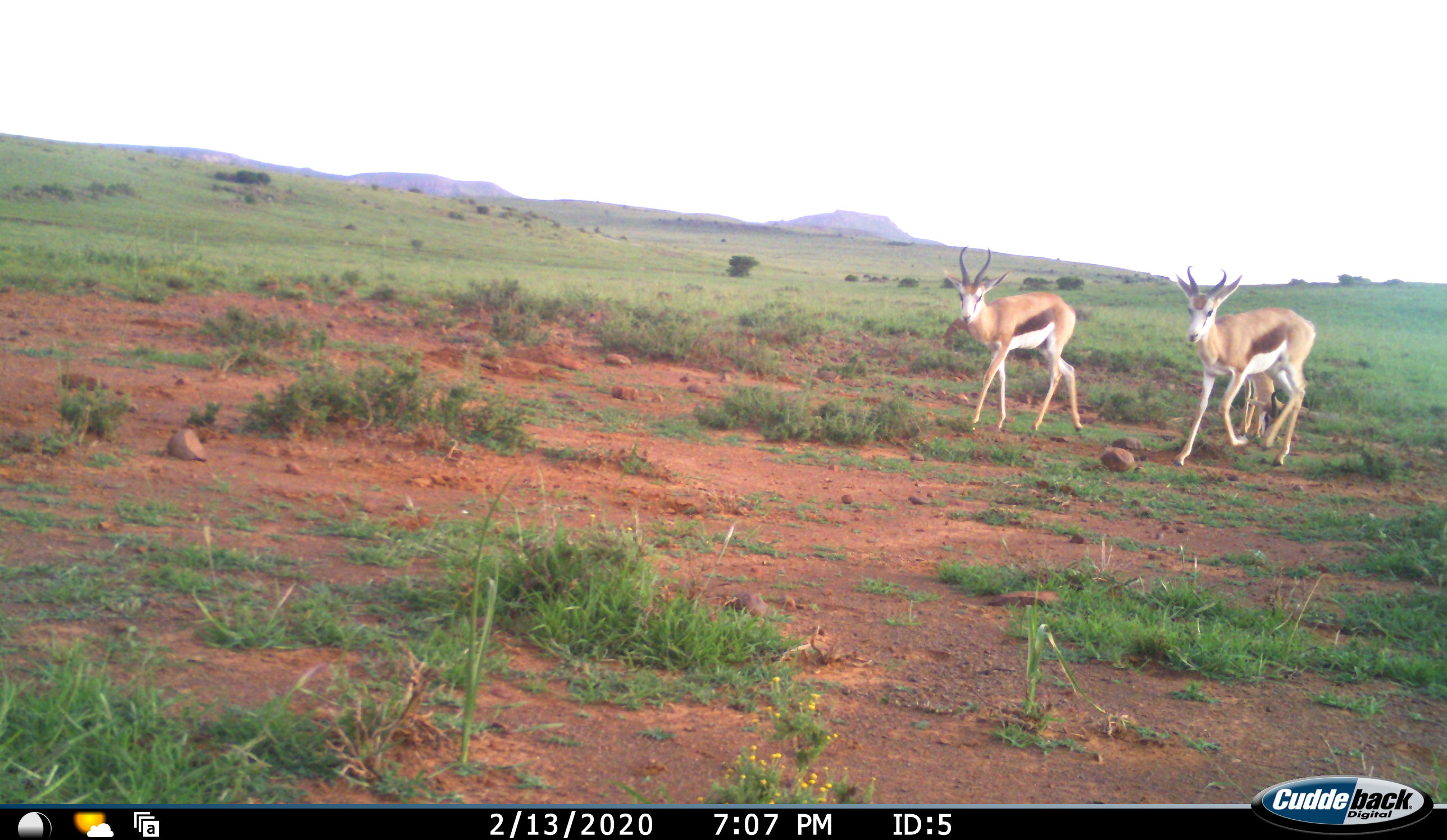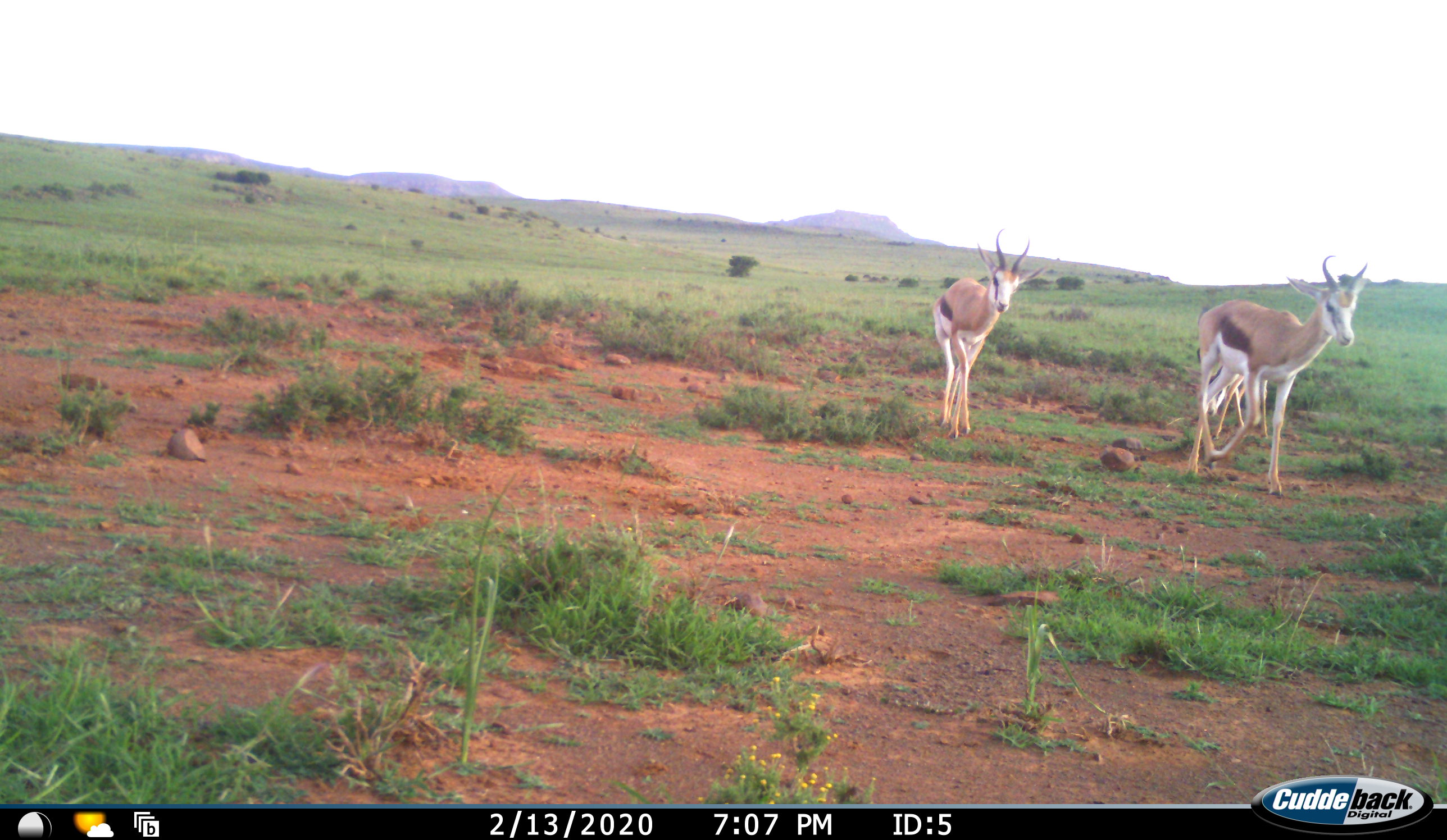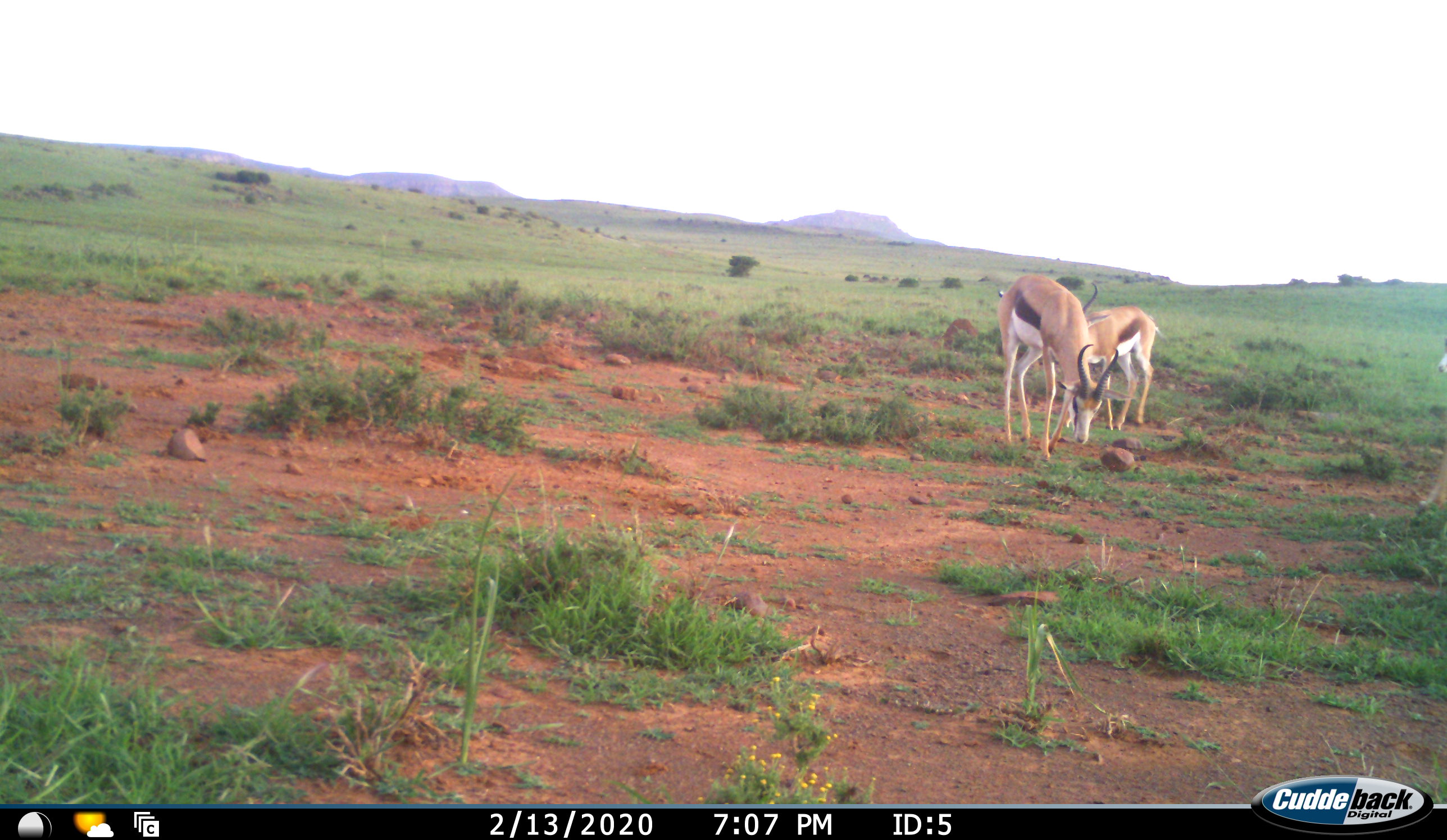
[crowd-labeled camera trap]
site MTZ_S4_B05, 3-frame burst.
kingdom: Animalia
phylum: Chordata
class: Mammalia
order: Artiodactyla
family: Bovidae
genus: Antidorcas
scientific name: Antidorcas marsupialis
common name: springbok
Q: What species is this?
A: Springbok (Antidorcas marsupialis).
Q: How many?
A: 3.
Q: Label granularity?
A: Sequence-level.